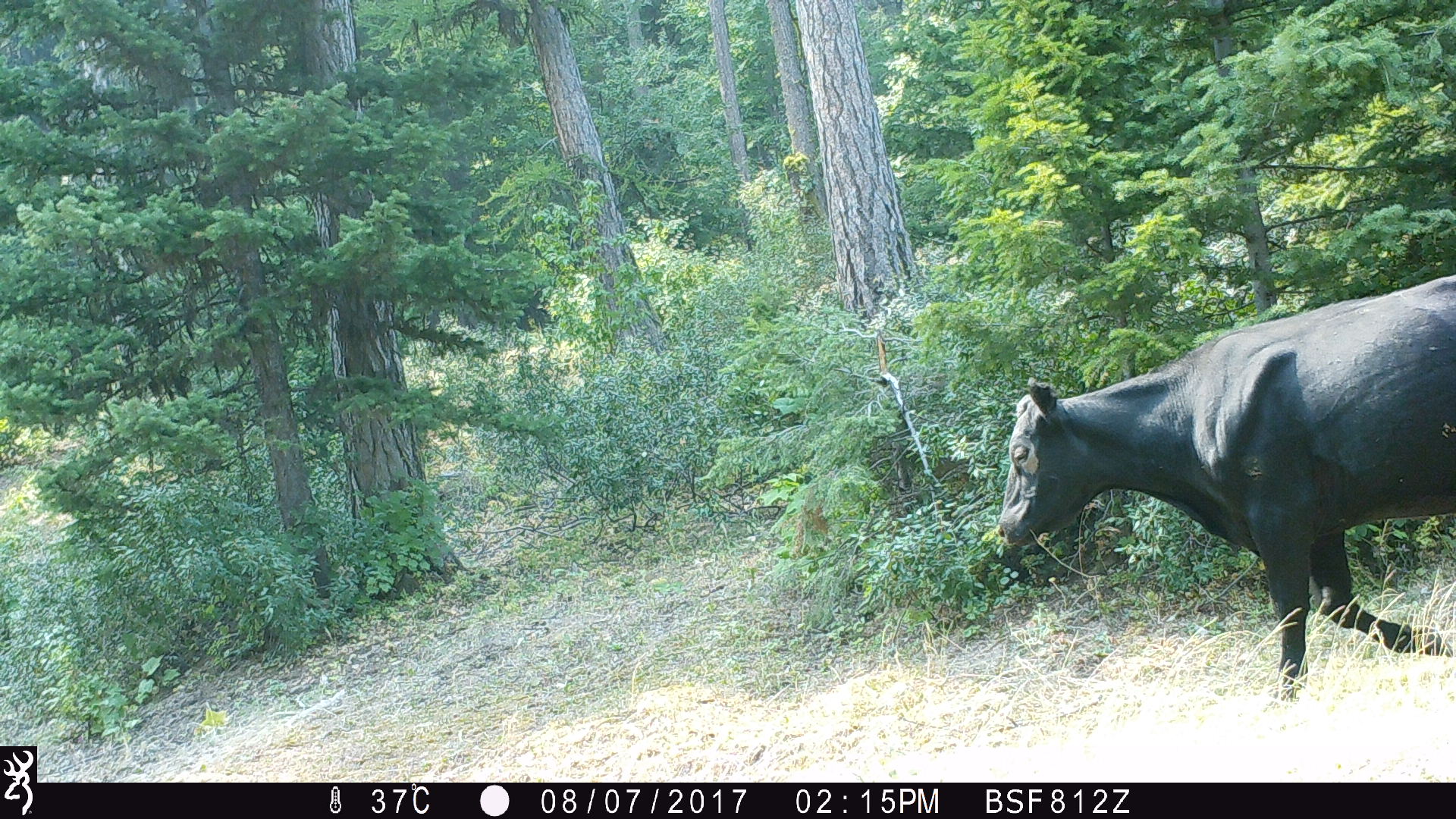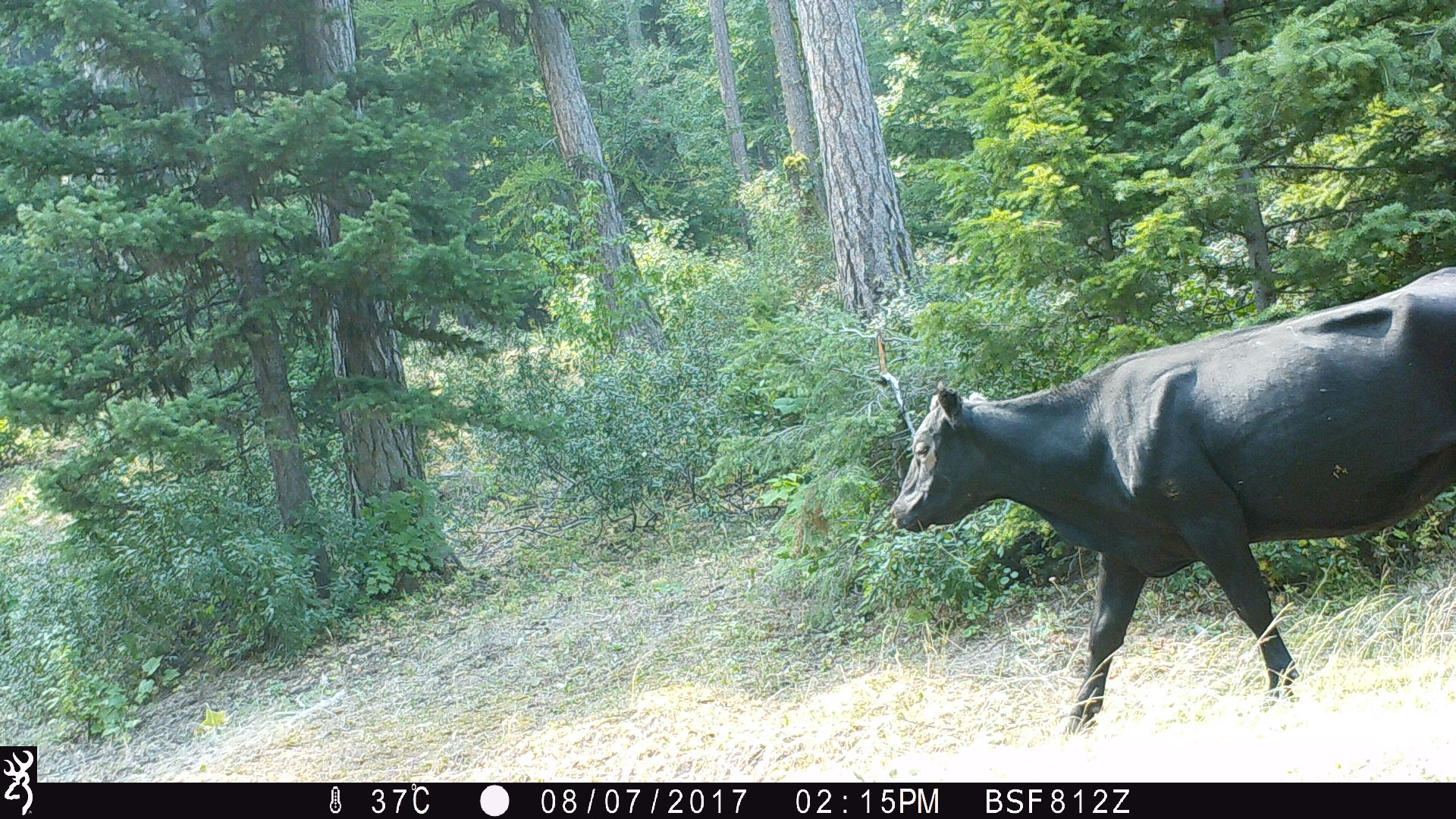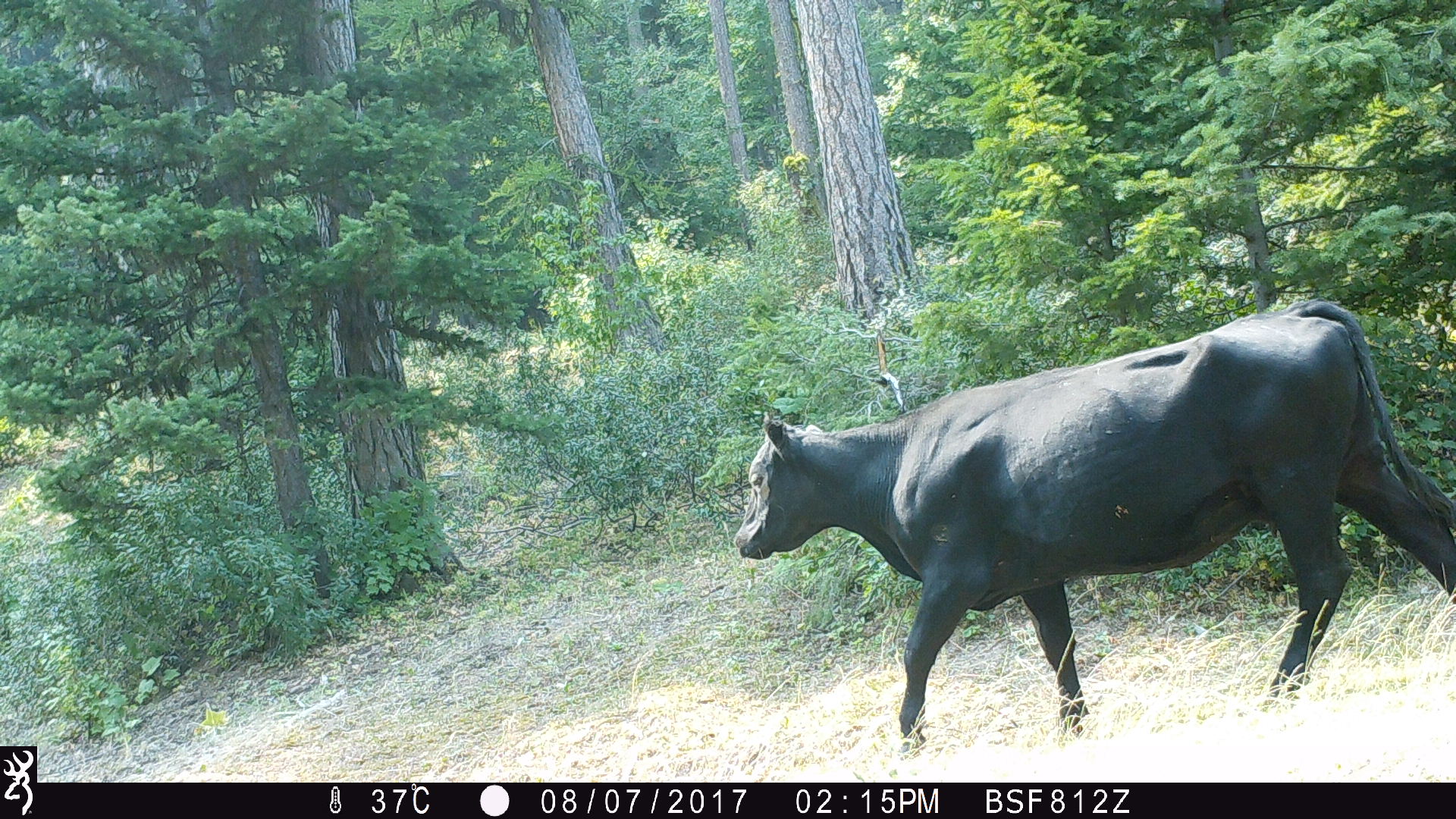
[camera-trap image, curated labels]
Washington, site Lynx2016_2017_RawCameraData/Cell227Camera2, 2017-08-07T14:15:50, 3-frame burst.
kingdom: Animalia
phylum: Chordata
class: Mammalia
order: Artiodactyla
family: Bovidae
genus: Bos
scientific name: Bos taurus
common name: domestic cattle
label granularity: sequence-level